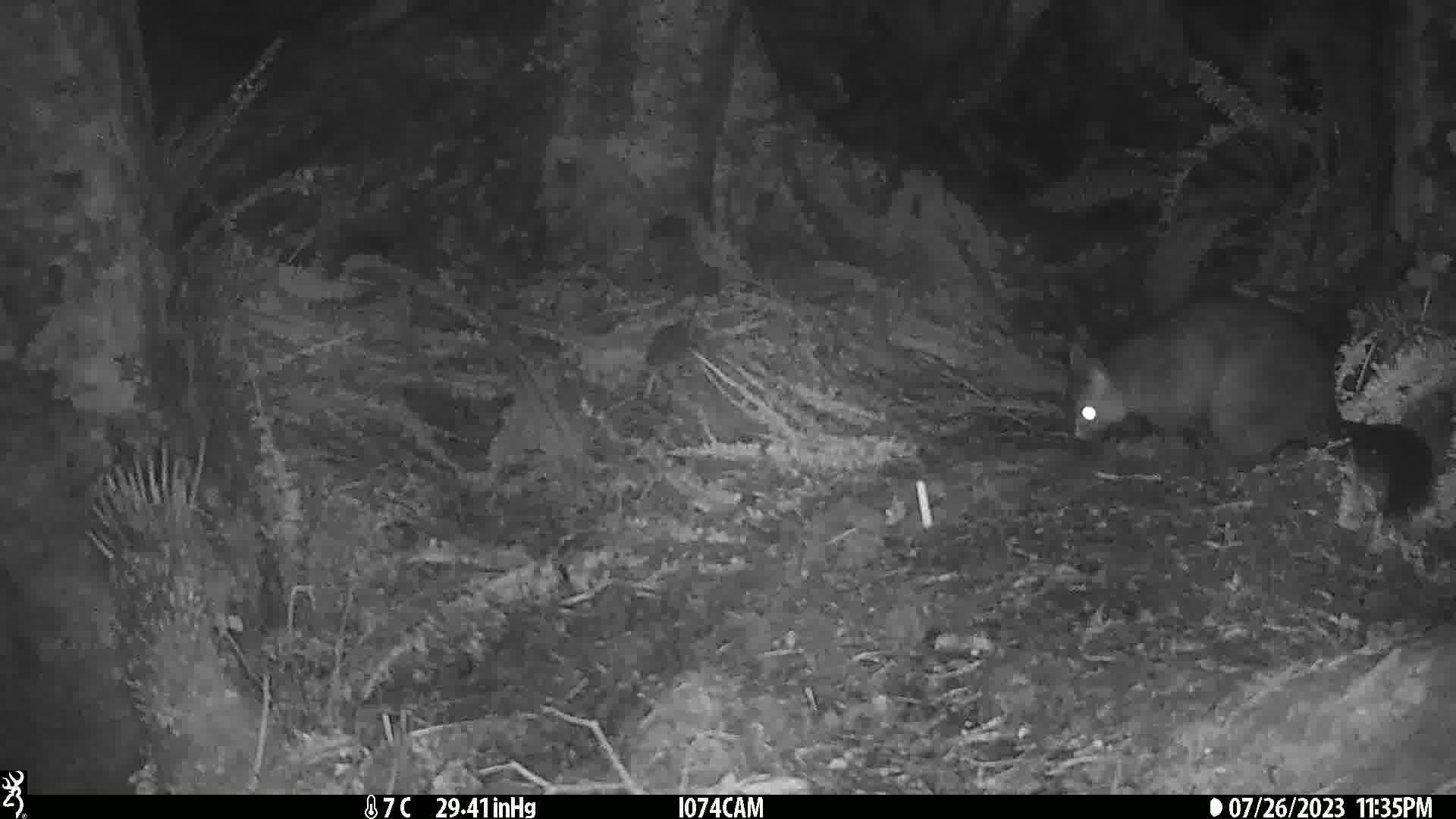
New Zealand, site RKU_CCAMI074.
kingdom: Animalia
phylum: Chordata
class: Mammalia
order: Diprotodontia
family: Phalangeridae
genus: Trichosurus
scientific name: Trichosurus vulpecula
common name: common brushtail possum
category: possum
Possum (common brushtail possum) (Trichosurus vulpecula).